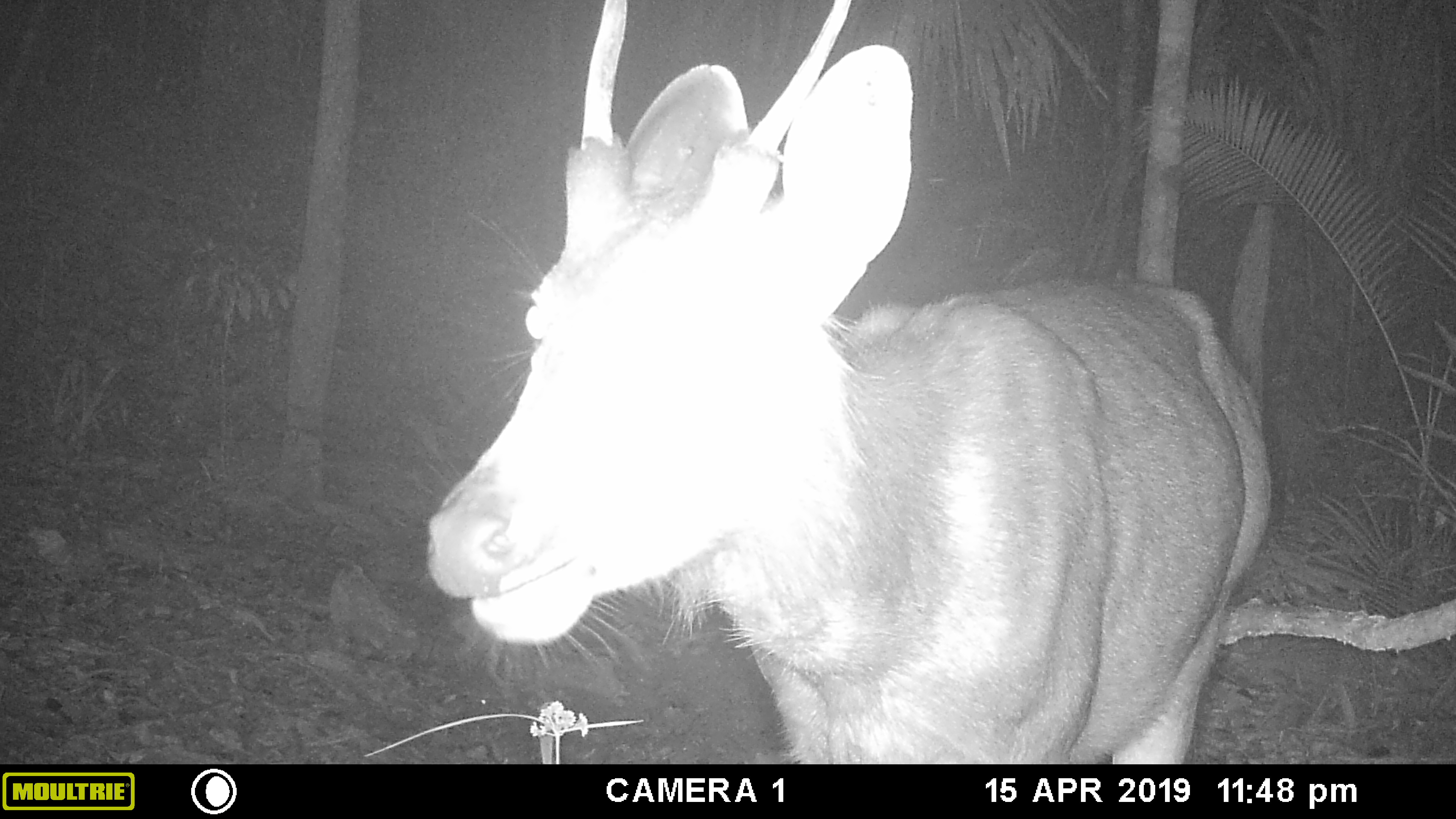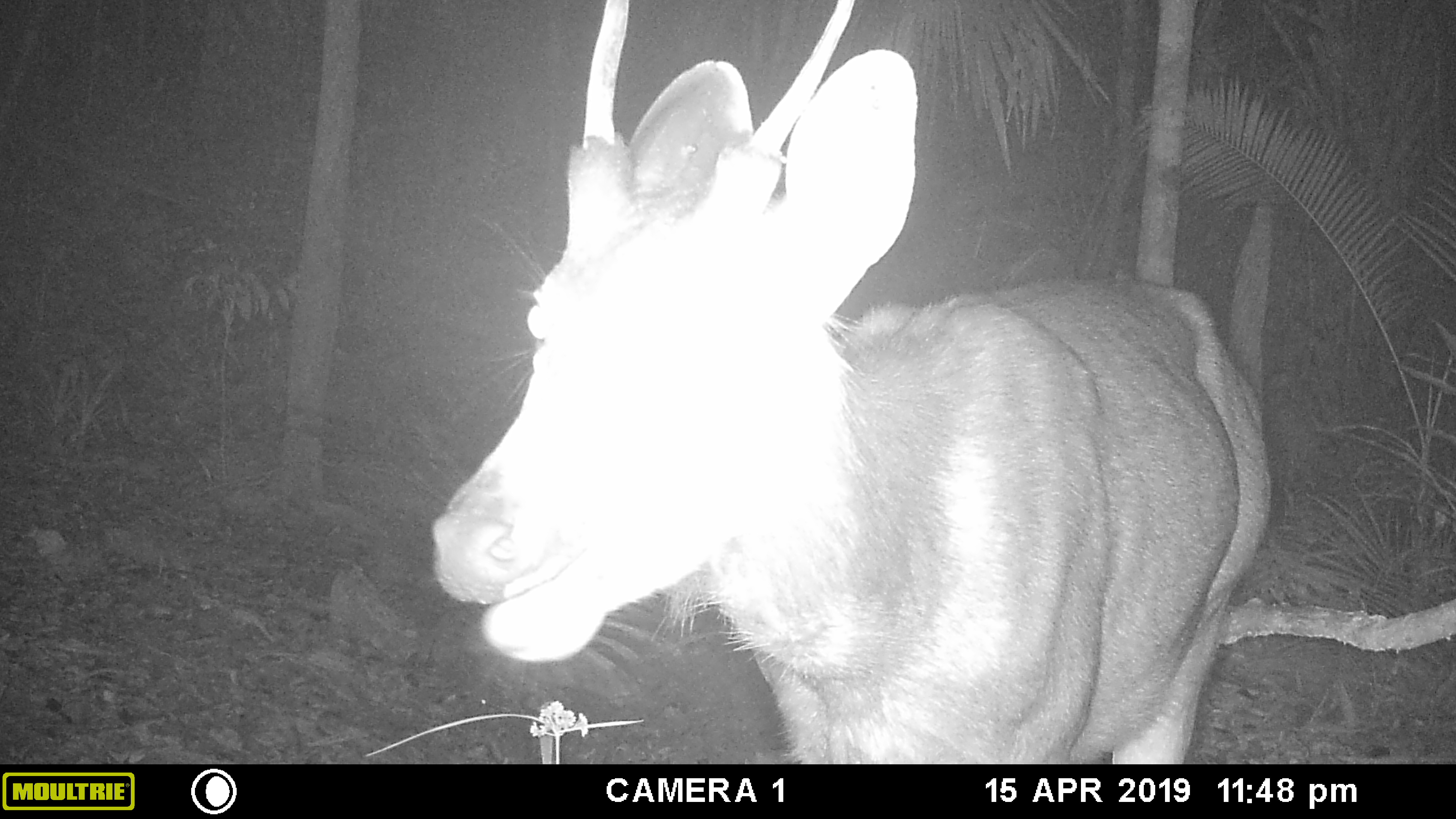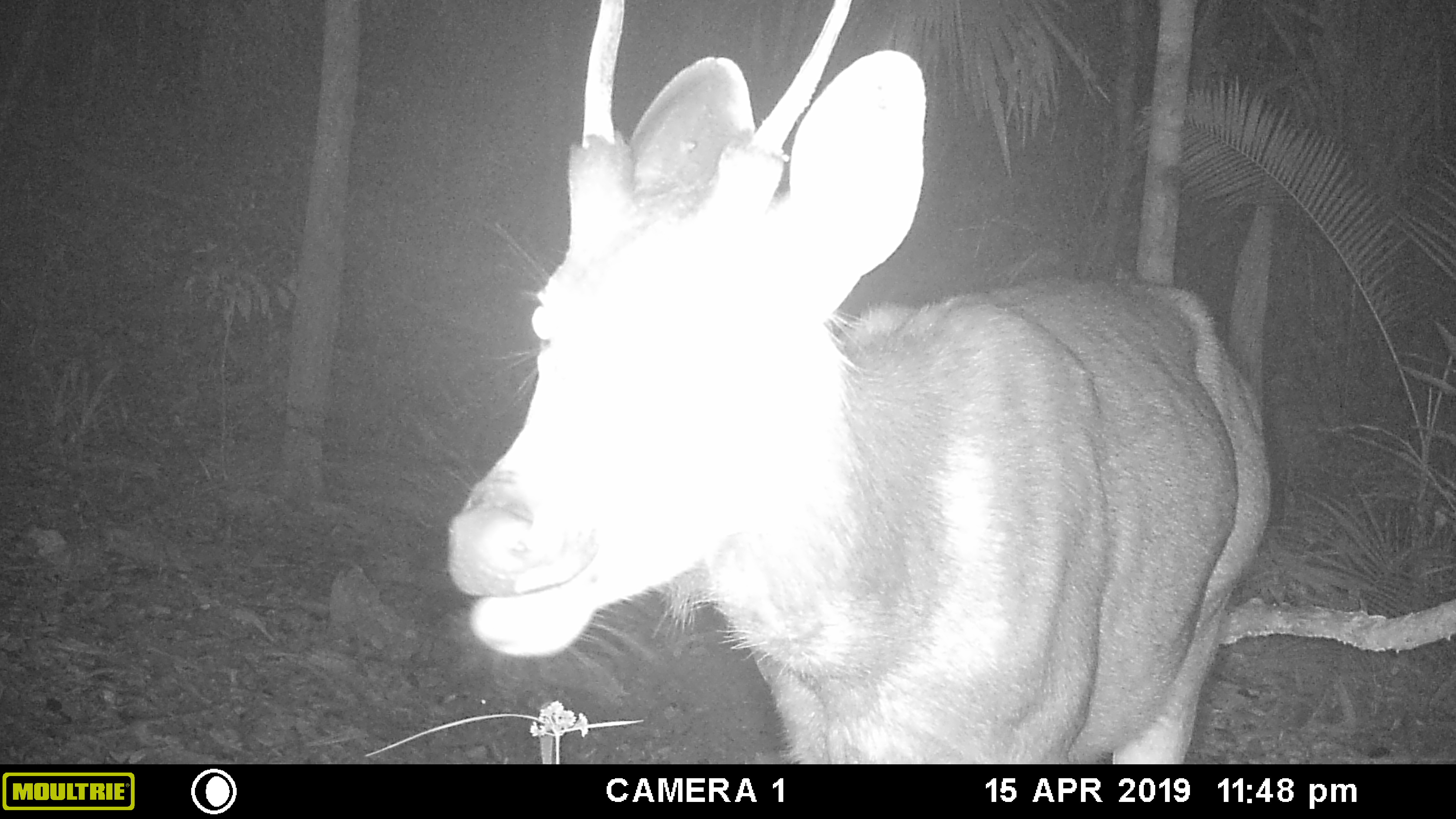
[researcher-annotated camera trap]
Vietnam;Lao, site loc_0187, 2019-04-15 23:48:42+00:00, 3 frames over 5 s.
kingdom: Animalia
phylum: Chordata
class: Mammalia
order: Artiodactyla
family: Cervidae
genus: Rusa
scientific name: Rusa unicolor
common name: sambar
Sambar (Rusa unicolor). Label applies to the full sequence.